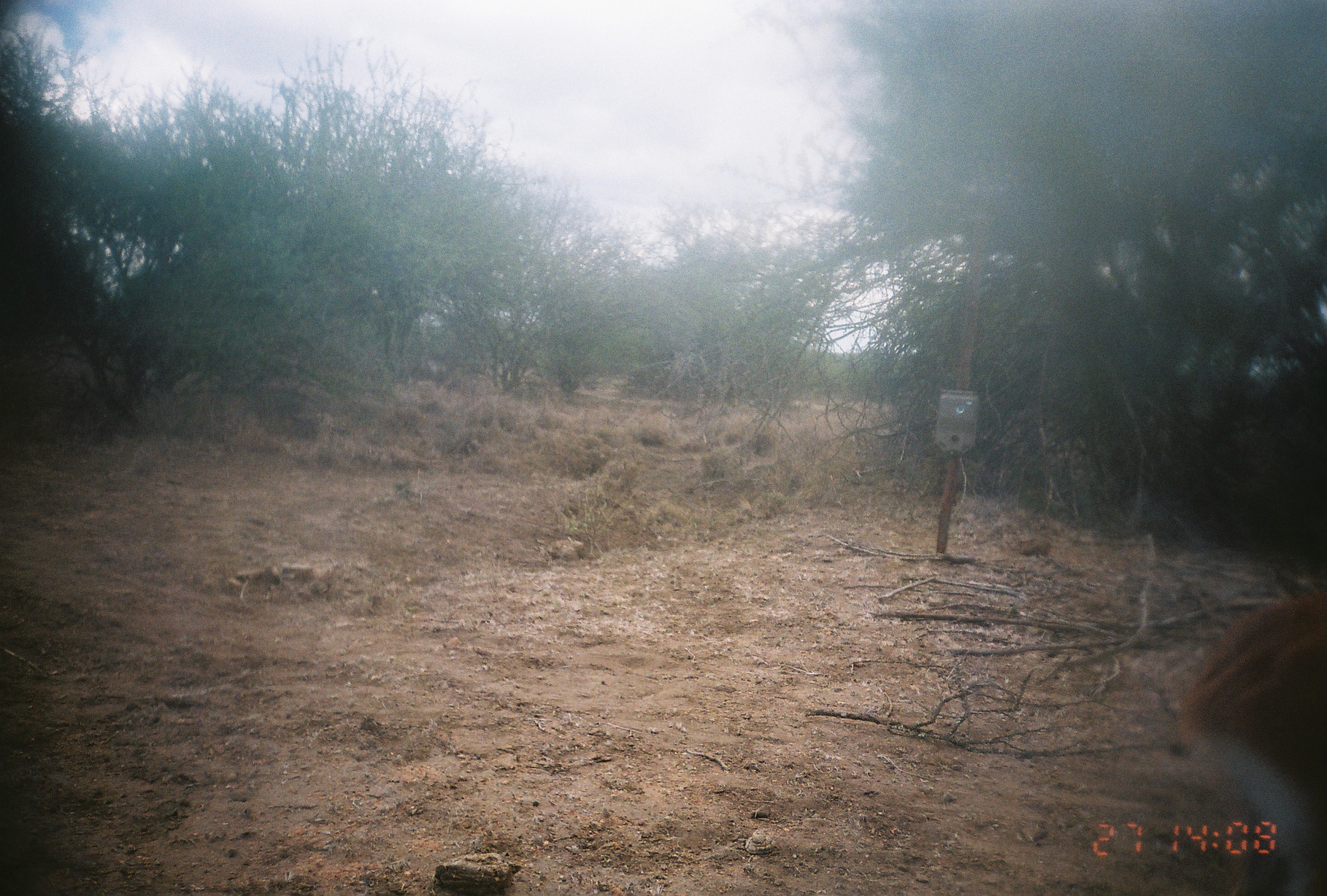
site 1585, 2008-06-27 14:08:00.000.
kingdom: Animalia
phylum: Chordata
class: Mammalia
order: Artiodactyla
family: Bovidae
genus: Raphicerus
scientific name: Raphicerus campestris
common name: steenbok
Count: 1.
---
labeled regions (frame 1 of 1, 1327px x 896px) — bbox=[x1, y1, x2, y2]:
raphicerus campestris: bbox=[1173, 586, 1324, 893]